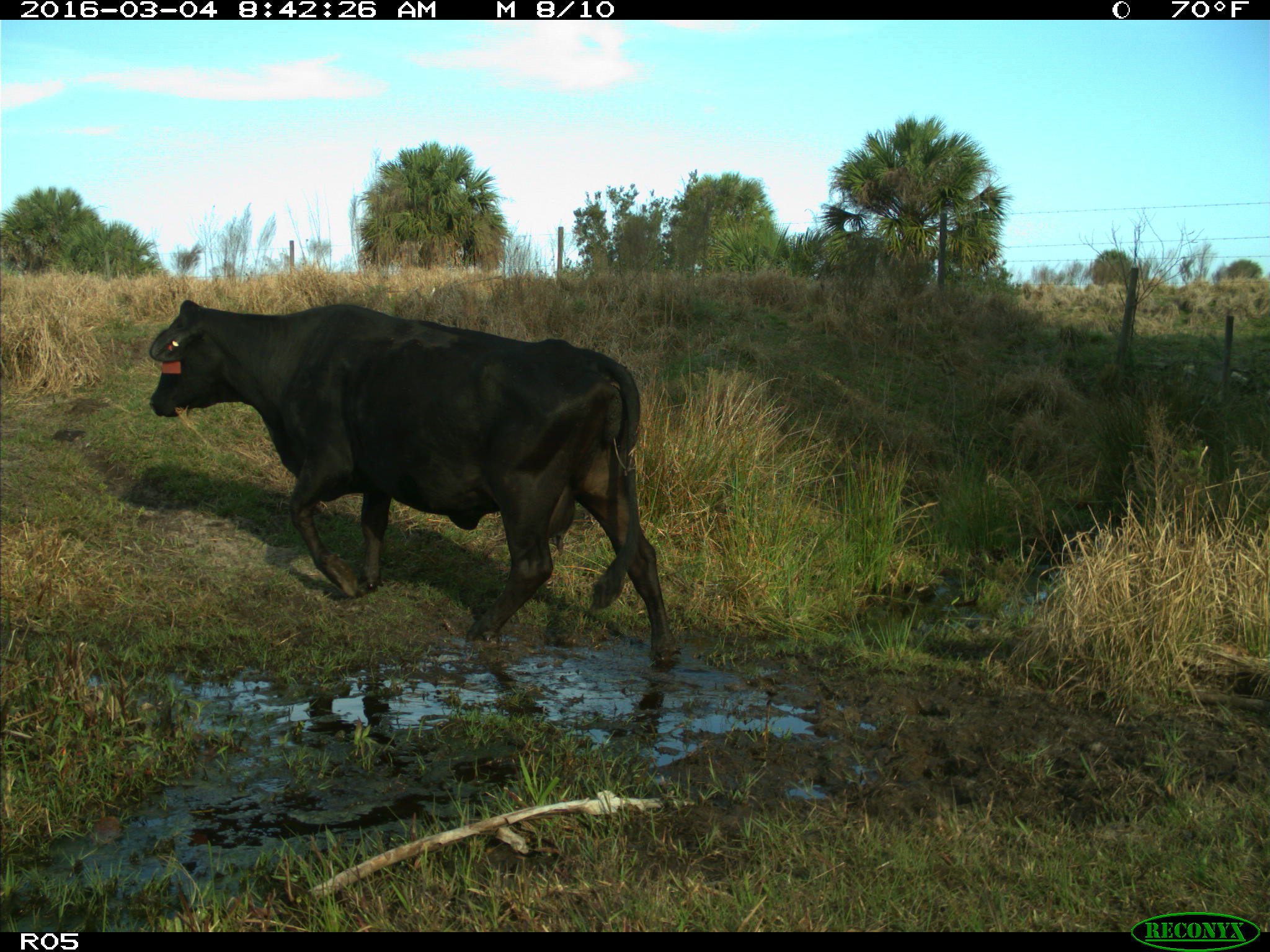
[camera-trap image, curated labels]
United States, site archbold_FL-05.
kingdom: Animalia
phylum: Chordata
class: Mammalia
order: Artiodactyla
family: Bovidae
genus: Bos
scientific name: Bos taurus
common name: domestic cow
Bos taurus (domestic cow).